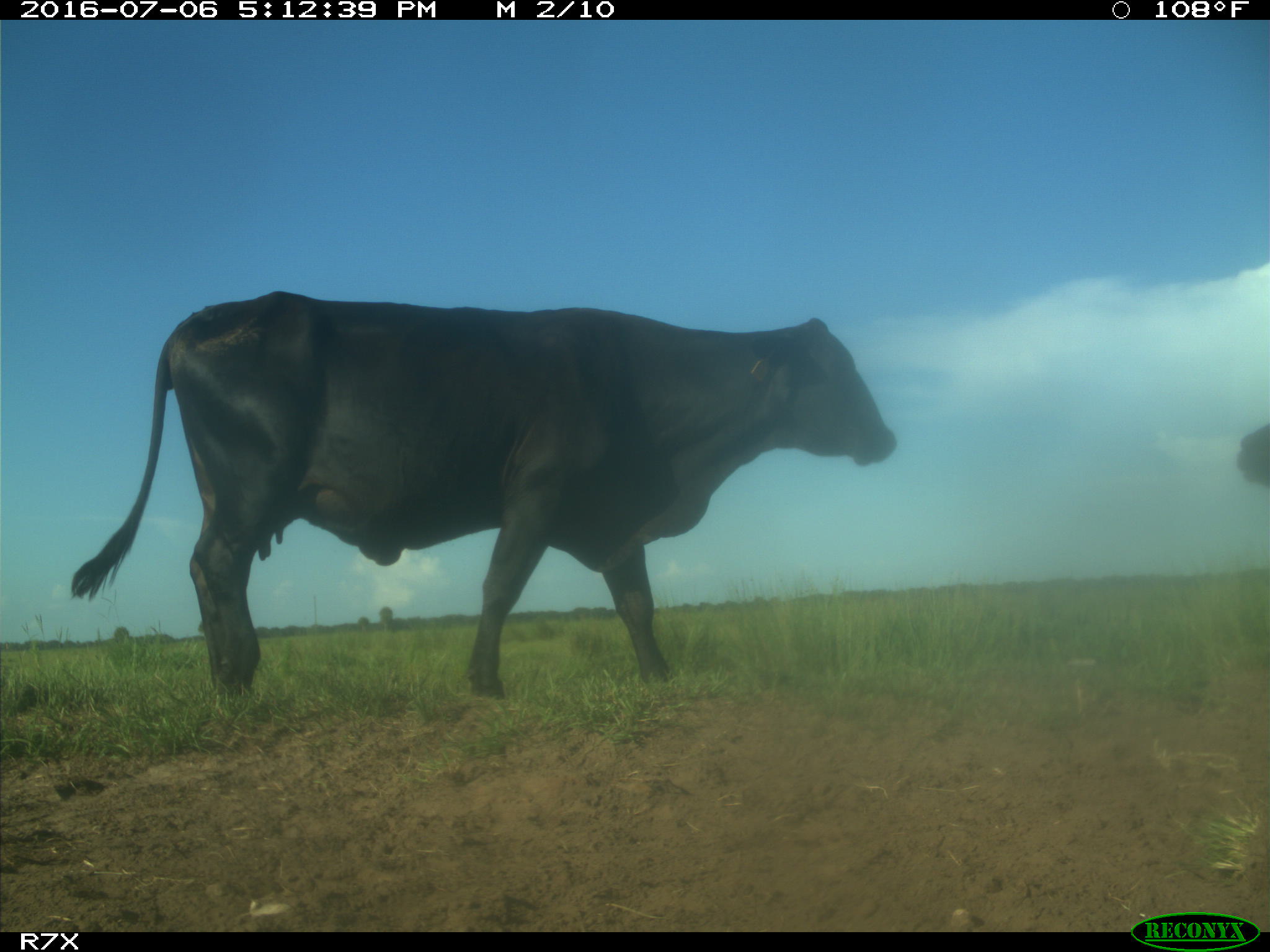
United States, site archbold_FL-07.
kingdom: Animalia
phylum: Chordata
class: Mammalia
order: Artiodactyla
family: Bovidae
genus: Bos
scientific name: Bos taurus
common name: domestic cow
Bos taurus (domestic cow).